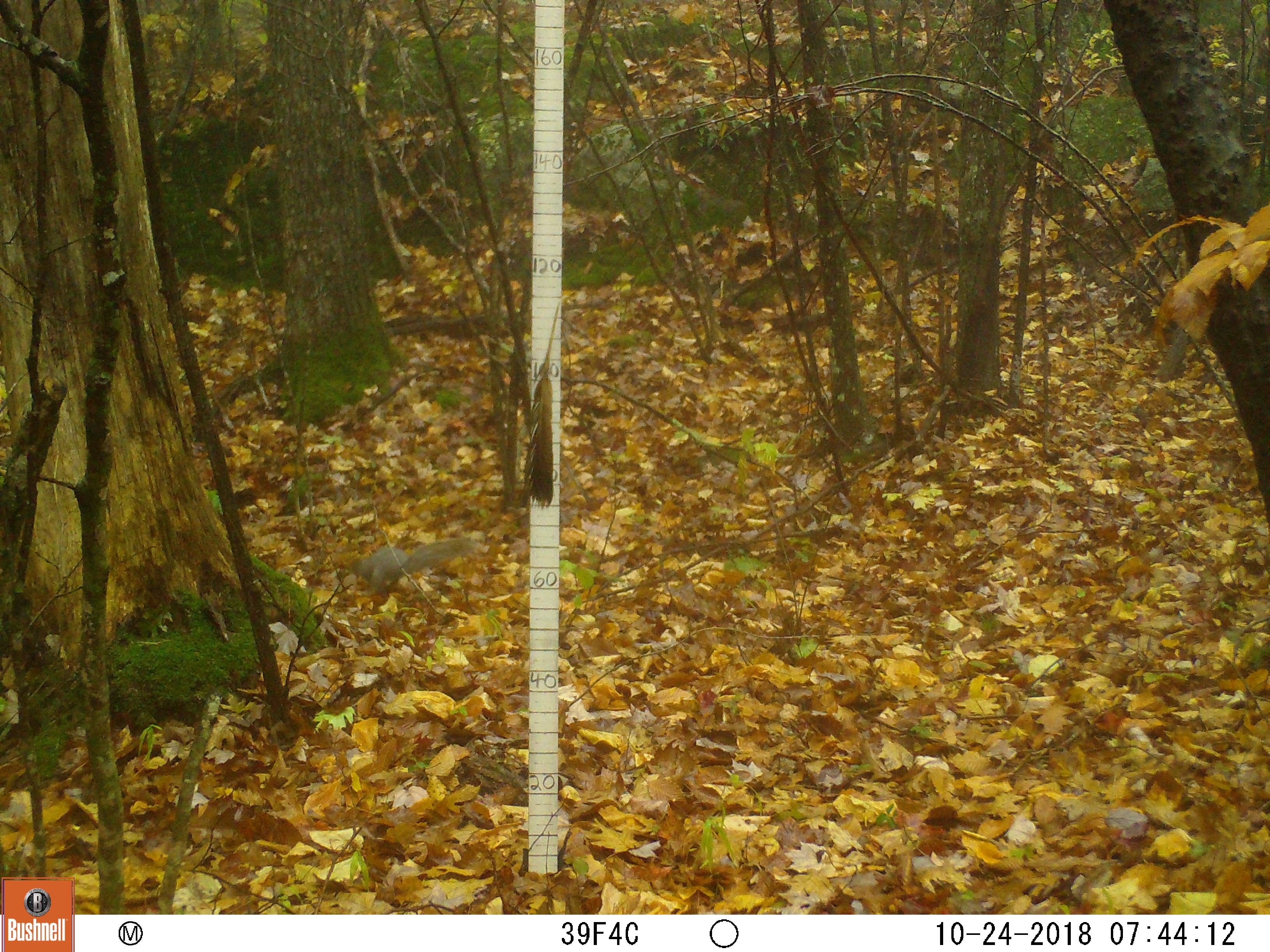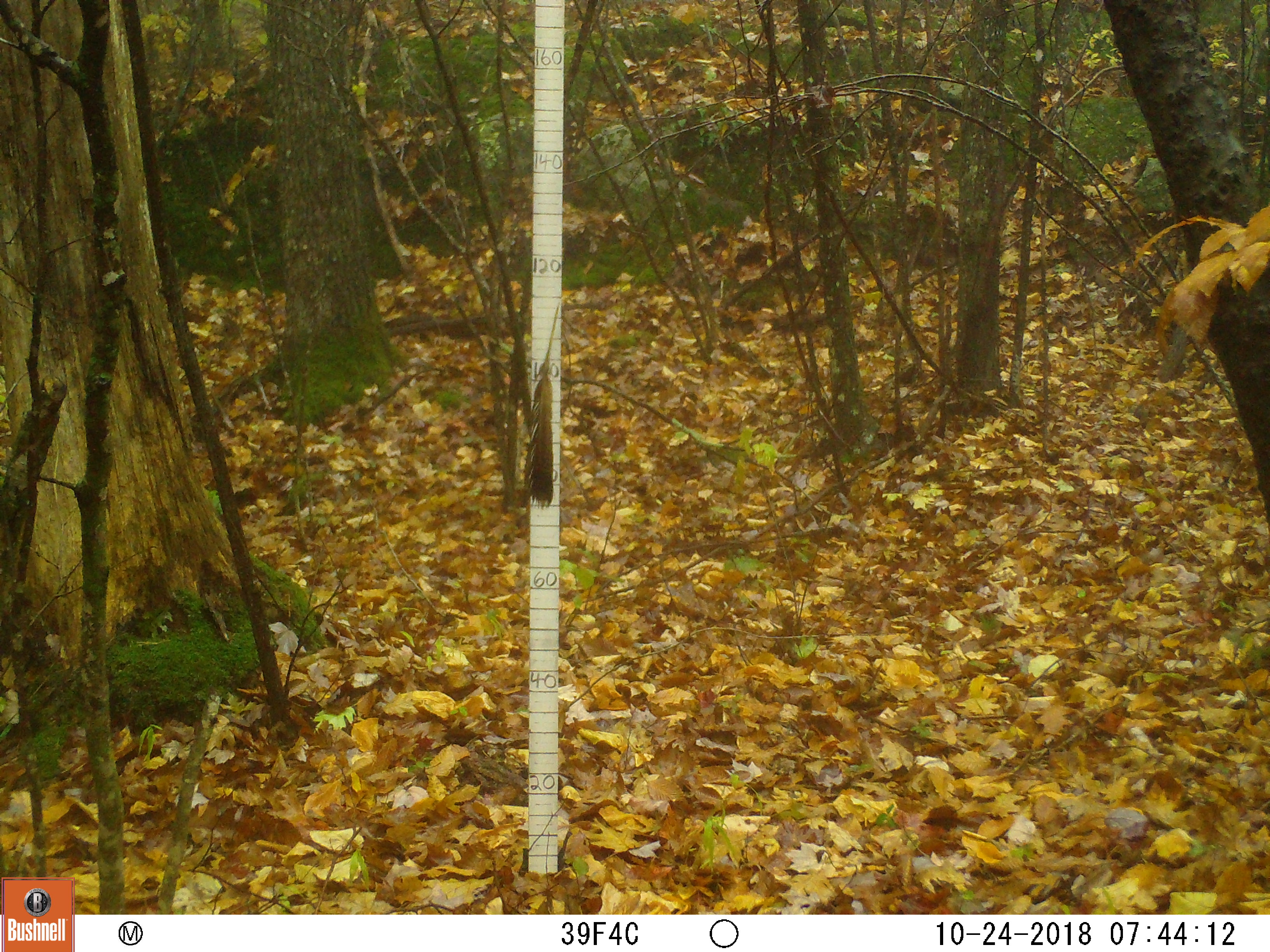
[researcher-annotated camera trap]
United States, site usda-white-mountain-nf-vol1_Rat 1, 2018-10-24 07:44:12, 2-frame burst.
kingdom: Animalia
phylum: Chordata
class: Mammalia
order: Rodentia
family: Sciuridae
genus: Sciurus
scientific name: Sciurus carolinensis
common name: gray squirrel